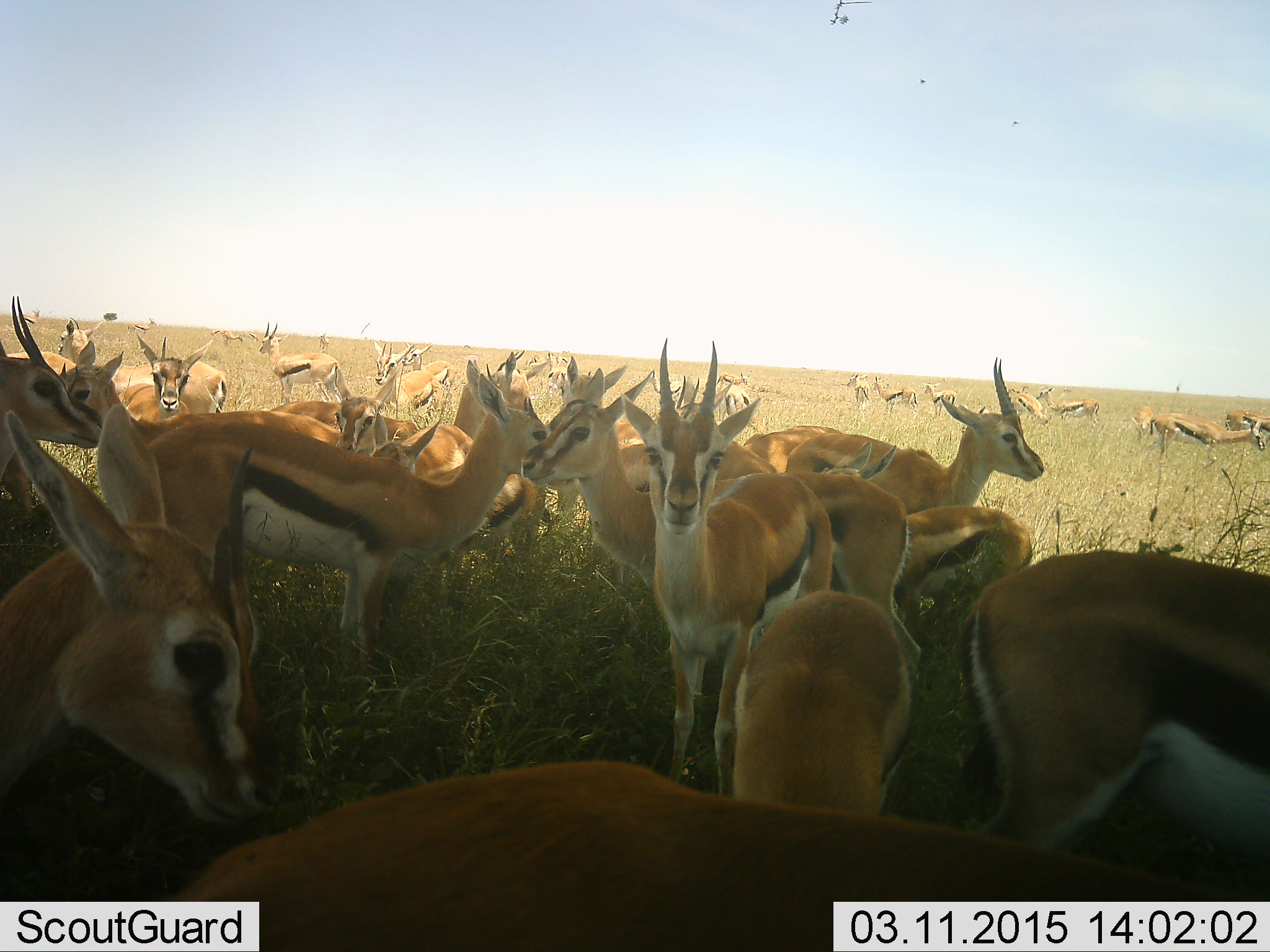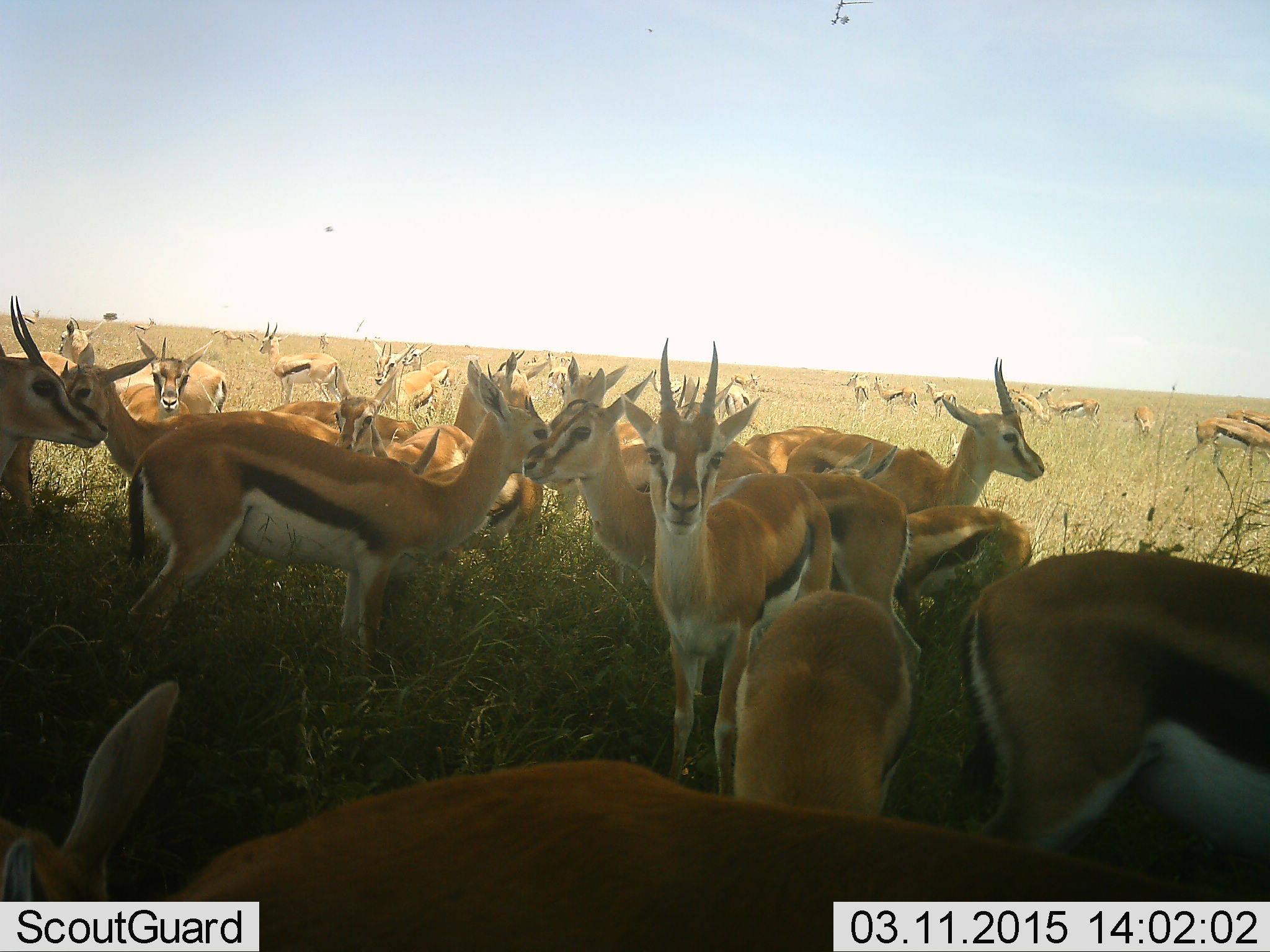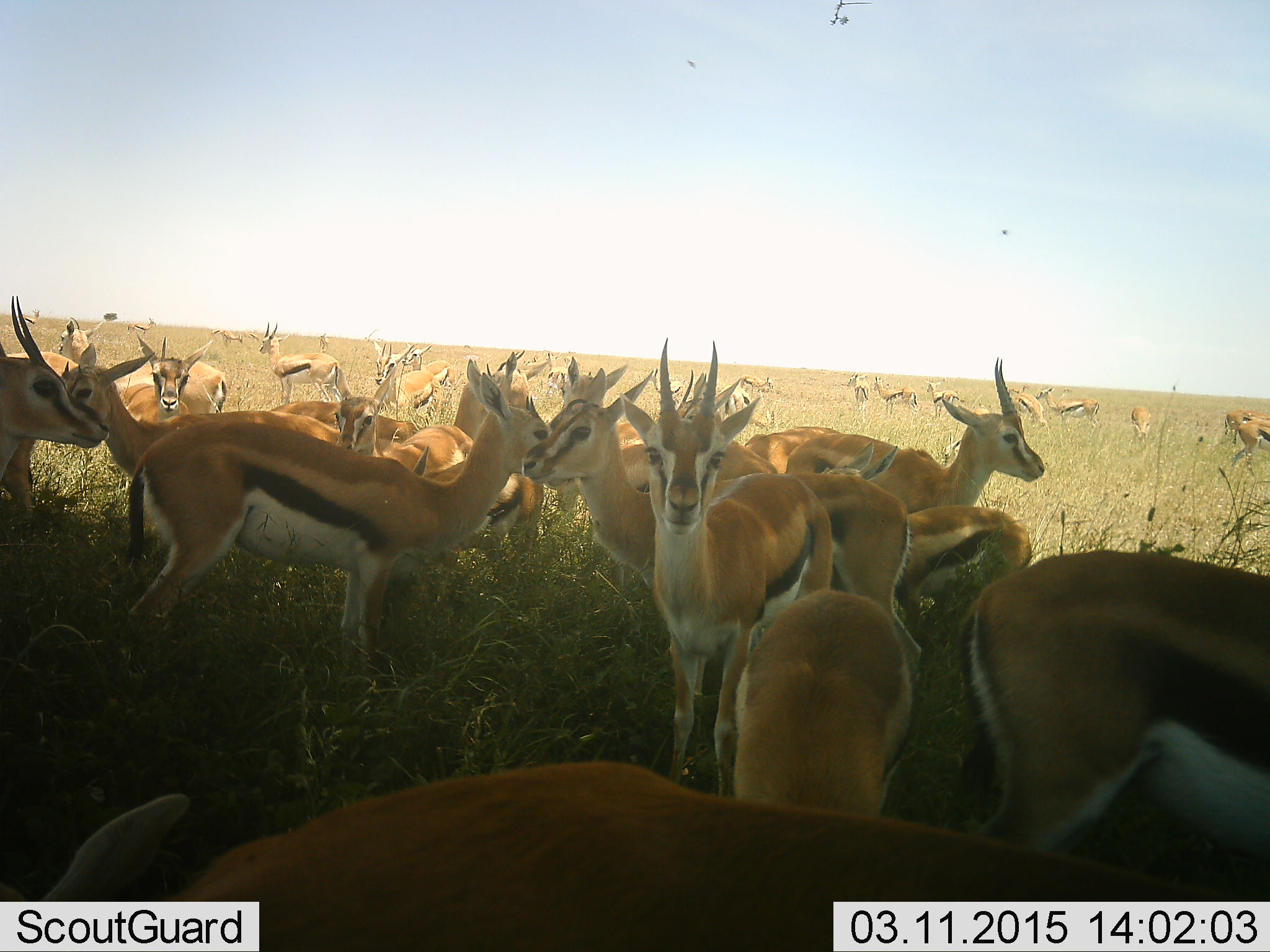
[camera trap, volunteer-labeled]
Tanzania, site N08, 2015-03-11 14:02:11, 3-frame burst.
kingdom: Animalia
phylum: Chordata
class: Mammalia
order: Artiodactyla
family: Bovidae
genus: Eudorcas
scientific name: Eudorcas thomsonii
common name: thomson's gazelle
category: gazellethomsons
Gazellethomsons (thomson's gazelle) (Eudorcas thomsonii), count 11-50. Behavior (volunteer vote fractions): standing 100%, resting 10%, moving 40%, interacting 20%. Young present (vote fraction): 10%. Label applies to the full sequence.